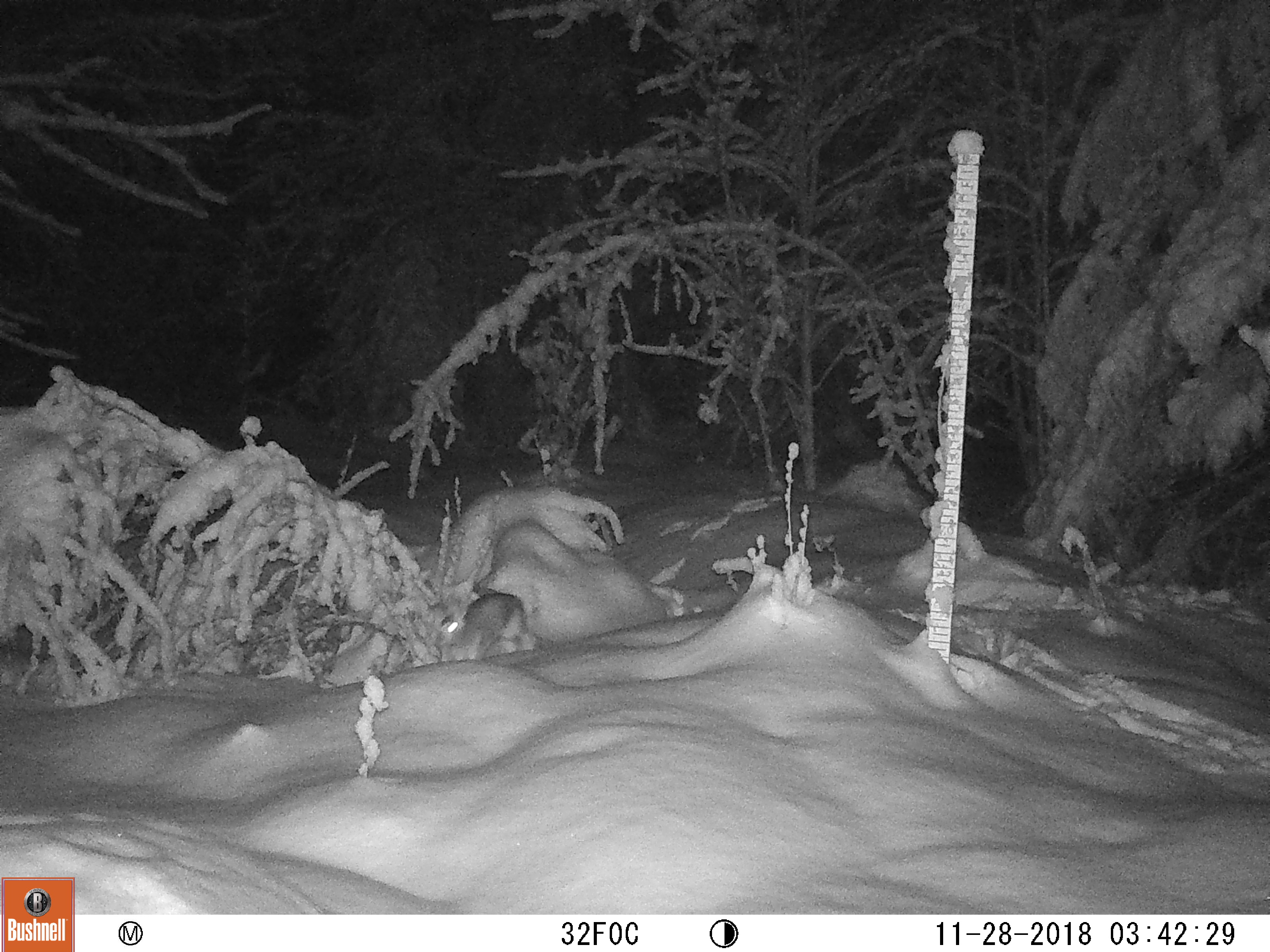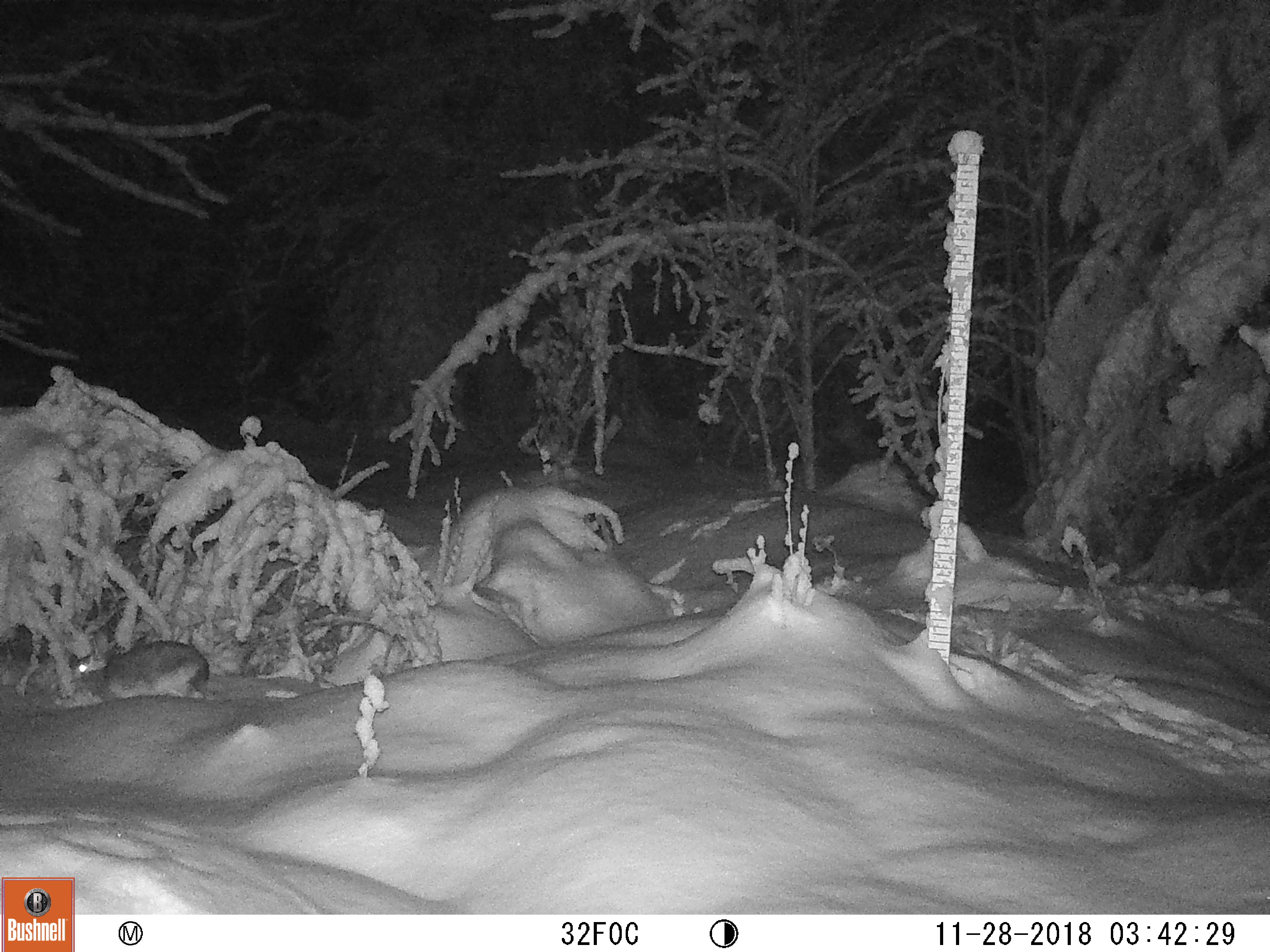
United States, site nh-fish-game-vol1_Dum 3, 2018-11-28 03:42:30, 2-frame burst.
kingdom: Animalia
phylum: Chordata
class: Mammalia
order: Lagomorpha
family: Leporidae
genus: Lepus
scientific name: Lepus americanus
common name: snowshoe hare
Snowshoe hare (Lepus americanus).